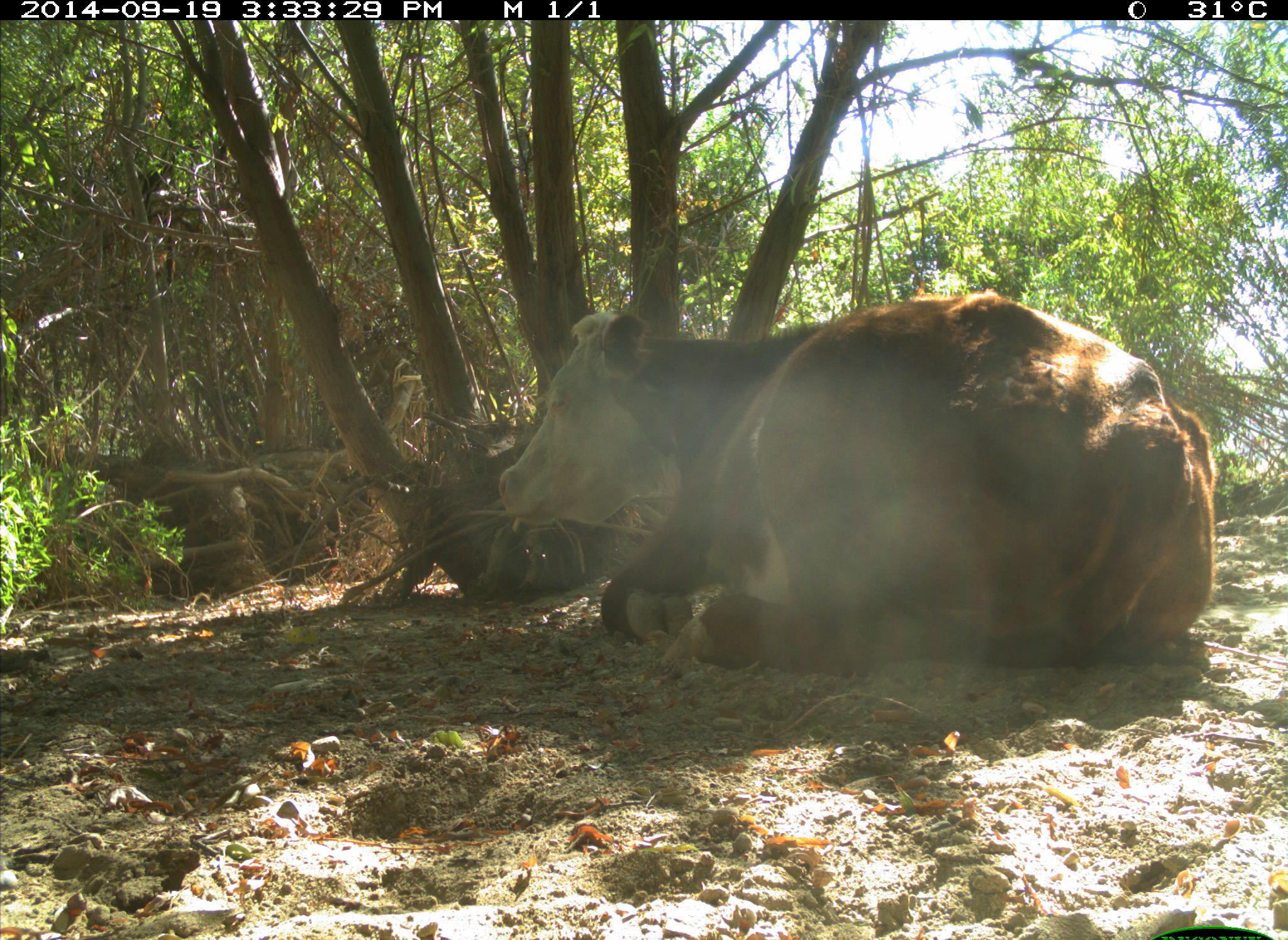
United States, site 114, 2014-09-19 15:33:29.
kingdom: Animalia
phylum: Chordata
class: Mammalia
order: Artiodactyla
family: Bovidae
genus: Bos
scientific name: Bos taurus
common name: cow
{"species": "cow (Bos taurus)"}